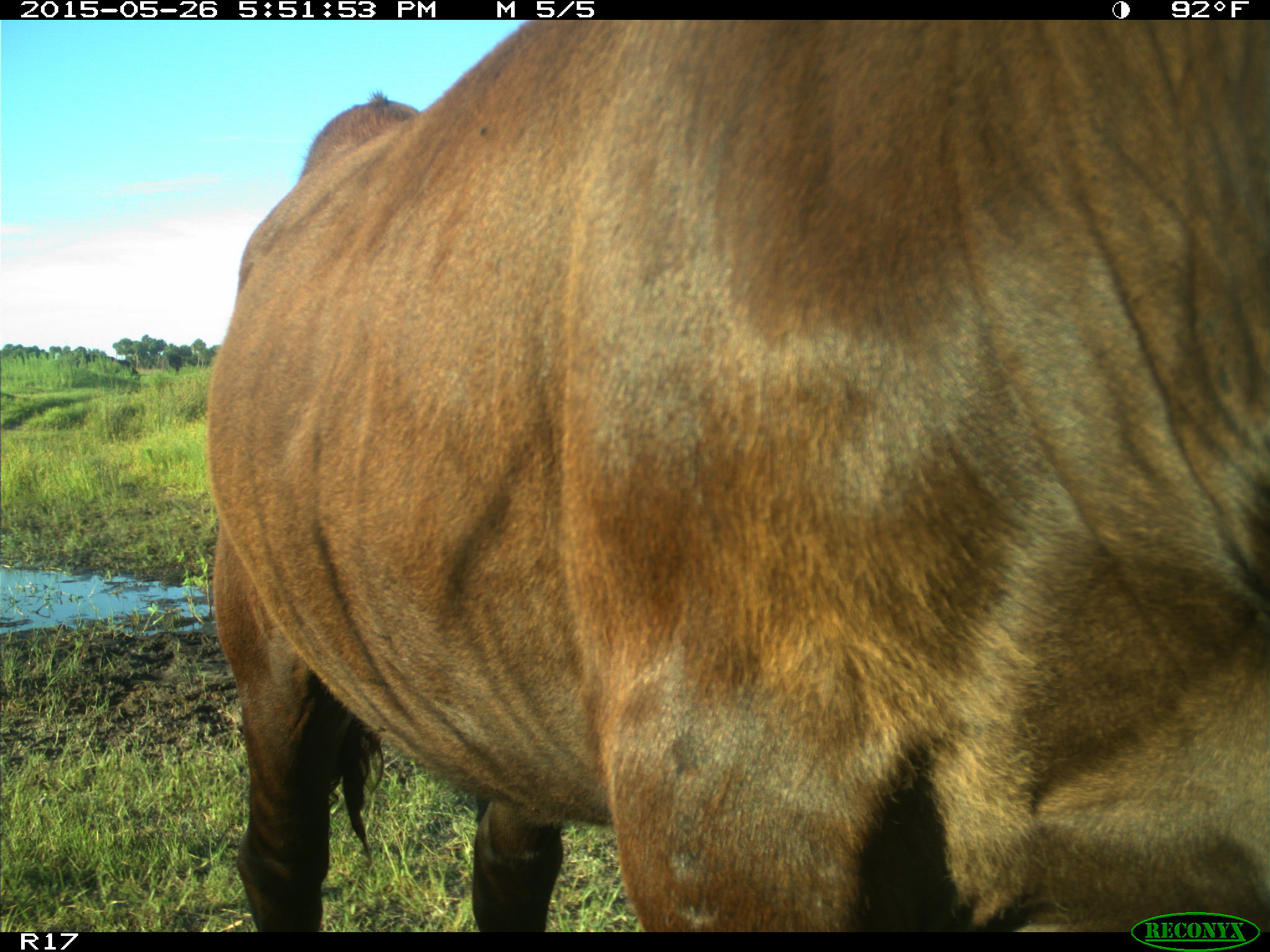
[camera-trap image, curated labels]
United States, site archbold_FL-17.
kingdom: Animalia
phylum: Chordata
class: Mammalia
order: Artiodactyla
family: Bovidae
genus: Bos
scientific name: Bos taurus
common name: domestic cow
Bos taurus (domestic cow).